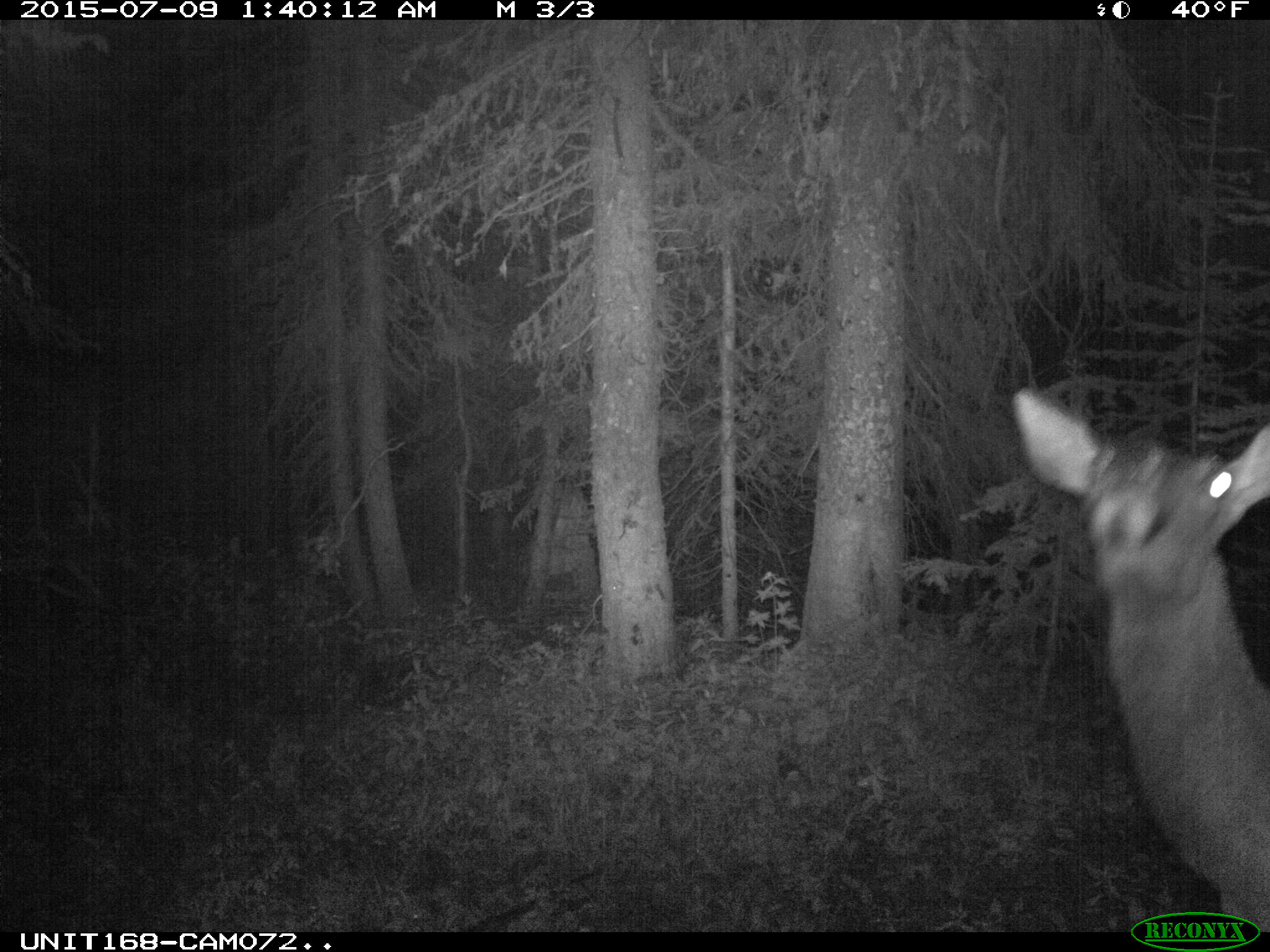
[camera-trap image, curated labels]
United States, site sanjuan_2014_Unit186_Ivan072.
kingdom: Animalia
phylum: Chordata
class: Mammalia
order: Artiodactyla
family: Cervidae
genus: Cervus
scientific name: Cervus elaphus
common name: red deer